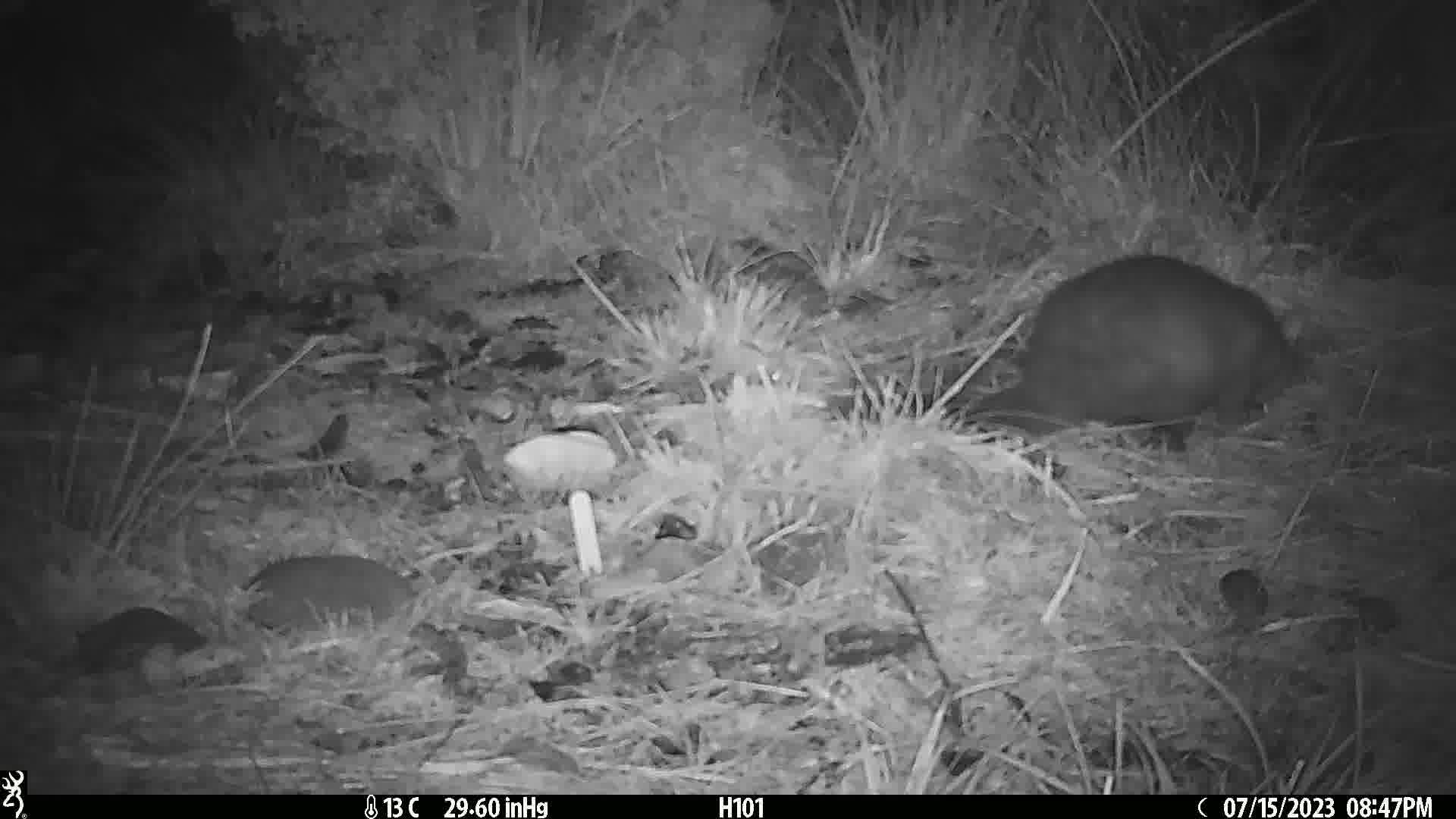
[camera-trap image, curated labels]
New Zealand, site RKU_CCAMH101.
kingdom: Animalia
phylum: Chordata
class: Mammalia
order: Diprotodontia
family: Phalangeridae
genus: Trichosurus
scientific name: Trichosurus vulpecula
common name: common brushtail possum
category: possum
Possum (common brushtail possum) (Trichosurus vulpecula).